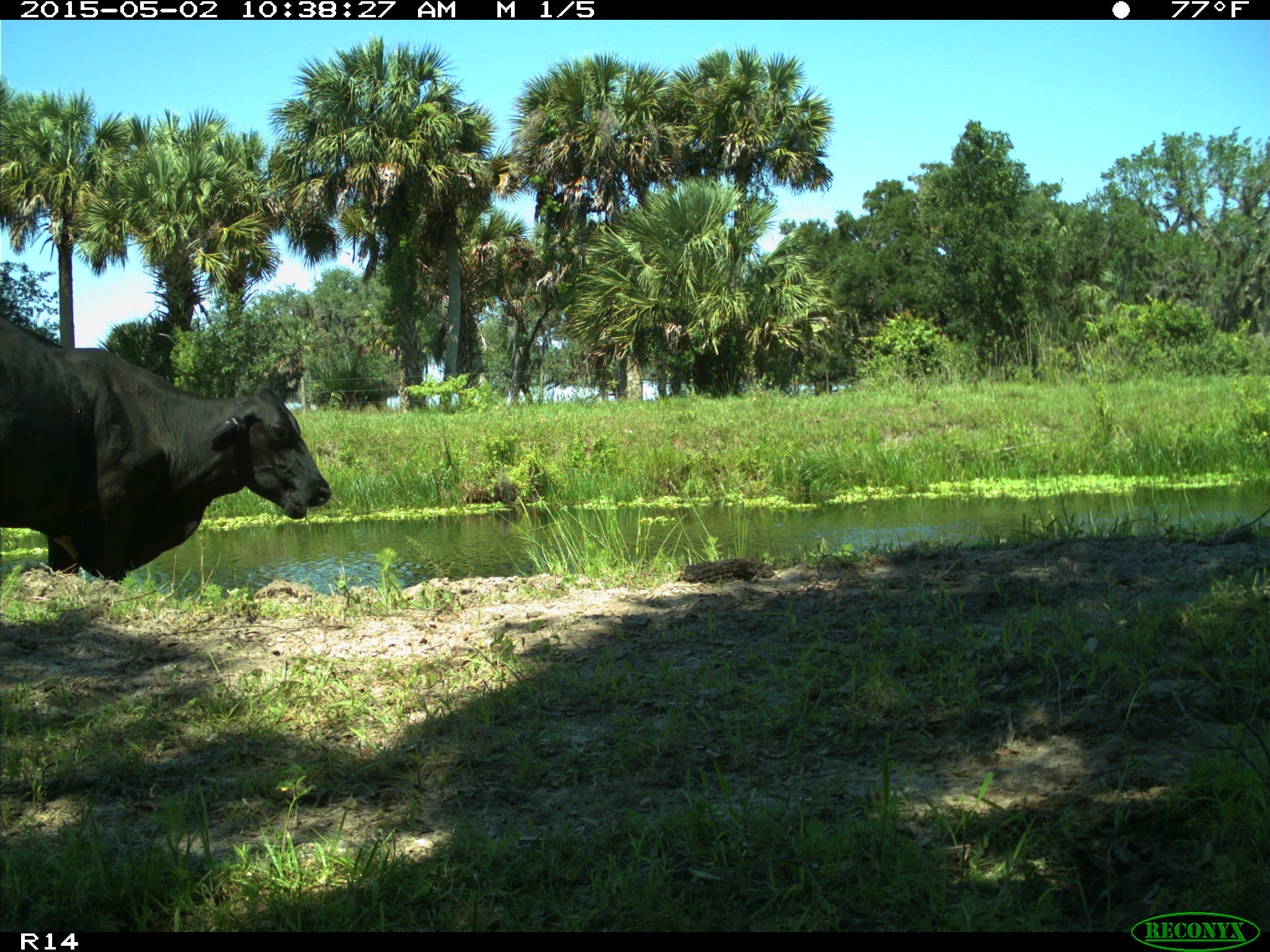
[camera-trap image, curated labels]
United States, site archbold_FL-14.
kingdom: Animalia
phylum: Chordata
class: Mammalia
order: Artiodactyla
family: Bovidae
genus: Bos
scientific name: Bos taurus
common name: domestic cow